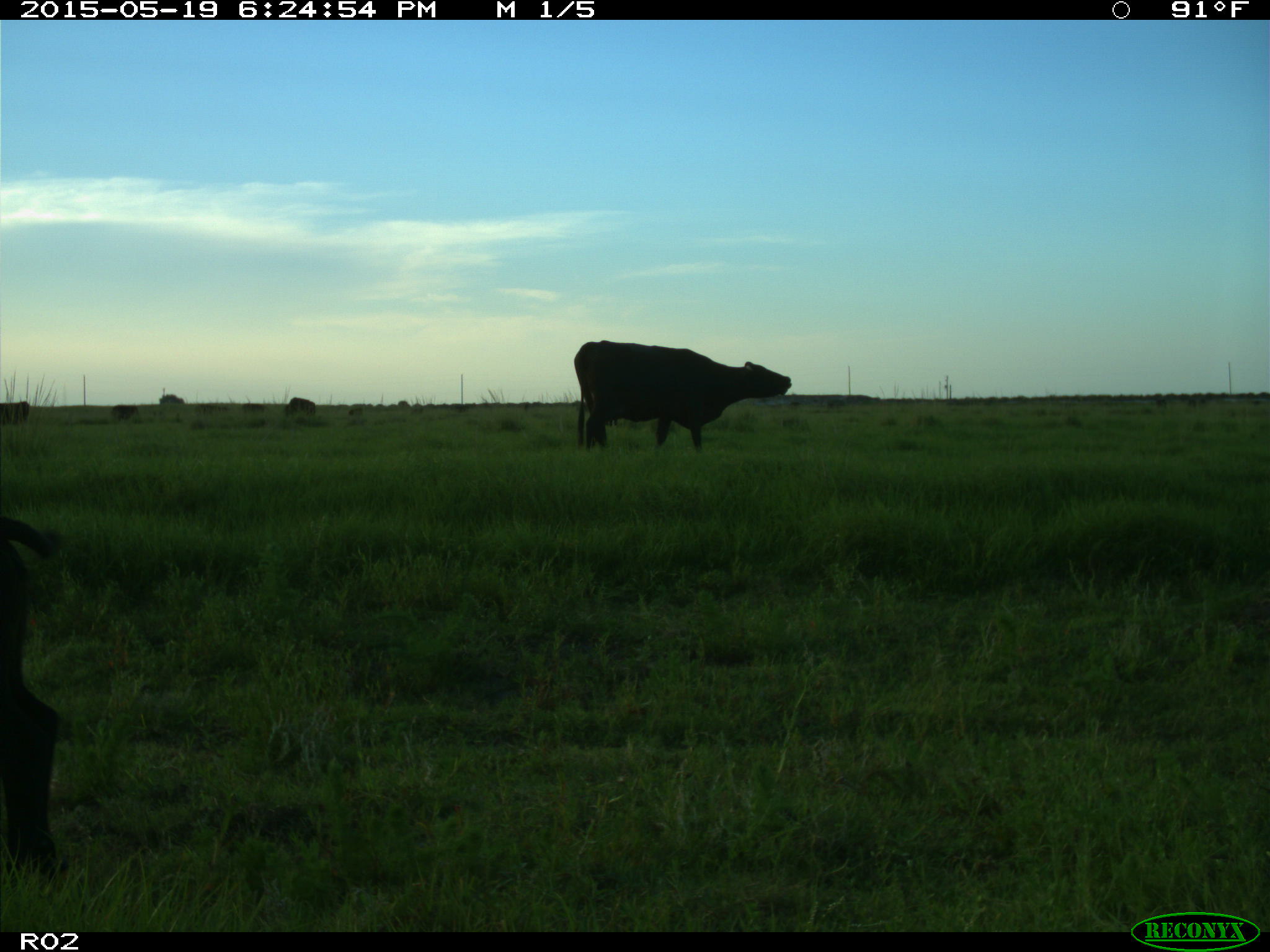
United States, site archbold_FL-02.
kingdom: Animalia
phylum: Chordata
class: Mammalia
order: Artiodactyla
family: Bovidae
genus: Bos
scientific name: Bos taurus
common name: domestic cow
Bos taurus (domestic cow).